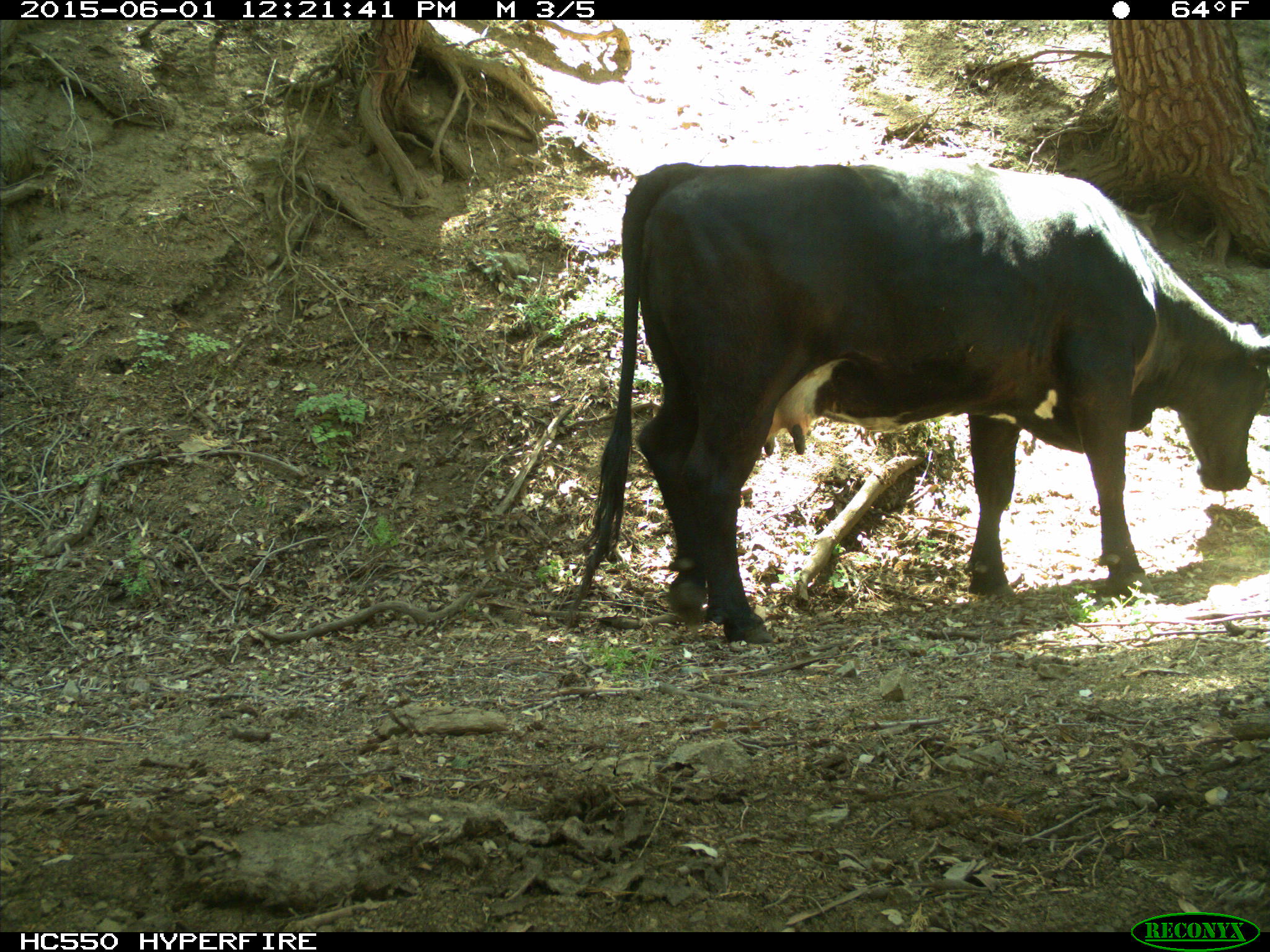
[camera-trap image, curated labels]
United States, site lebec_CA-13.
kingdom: Animalia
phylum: Chordata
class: Mammalia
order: Artiodactyla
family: Bovidae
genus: Bos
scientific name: Bos taurus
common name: domestic cow